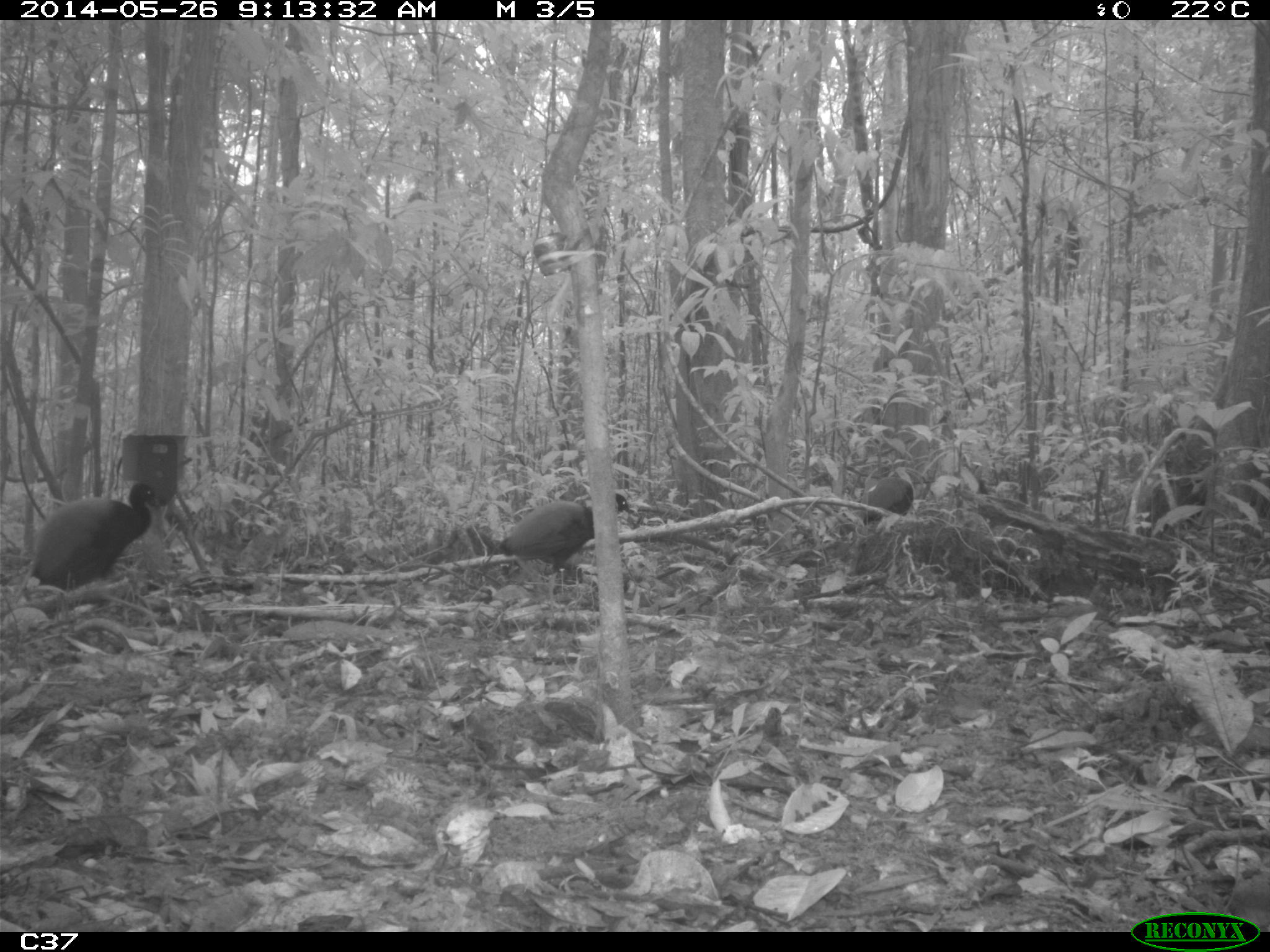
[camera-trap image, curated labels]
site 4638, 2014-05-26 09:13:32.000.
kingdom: Animalia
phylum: Chordata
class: Aves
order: Gruiformes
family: Psophiidae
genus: Psophia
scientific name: Psophia crepitans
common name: gray-winged trumpeter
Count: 3.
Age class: adult.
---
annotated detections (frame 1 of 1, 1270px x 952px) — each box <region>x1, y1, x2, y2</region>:
psophia crepitans: <region>493, 493, 631, 610</region>; <region>29, 481, 160, 591</region>; <region>858, 468, 913, 526</region>